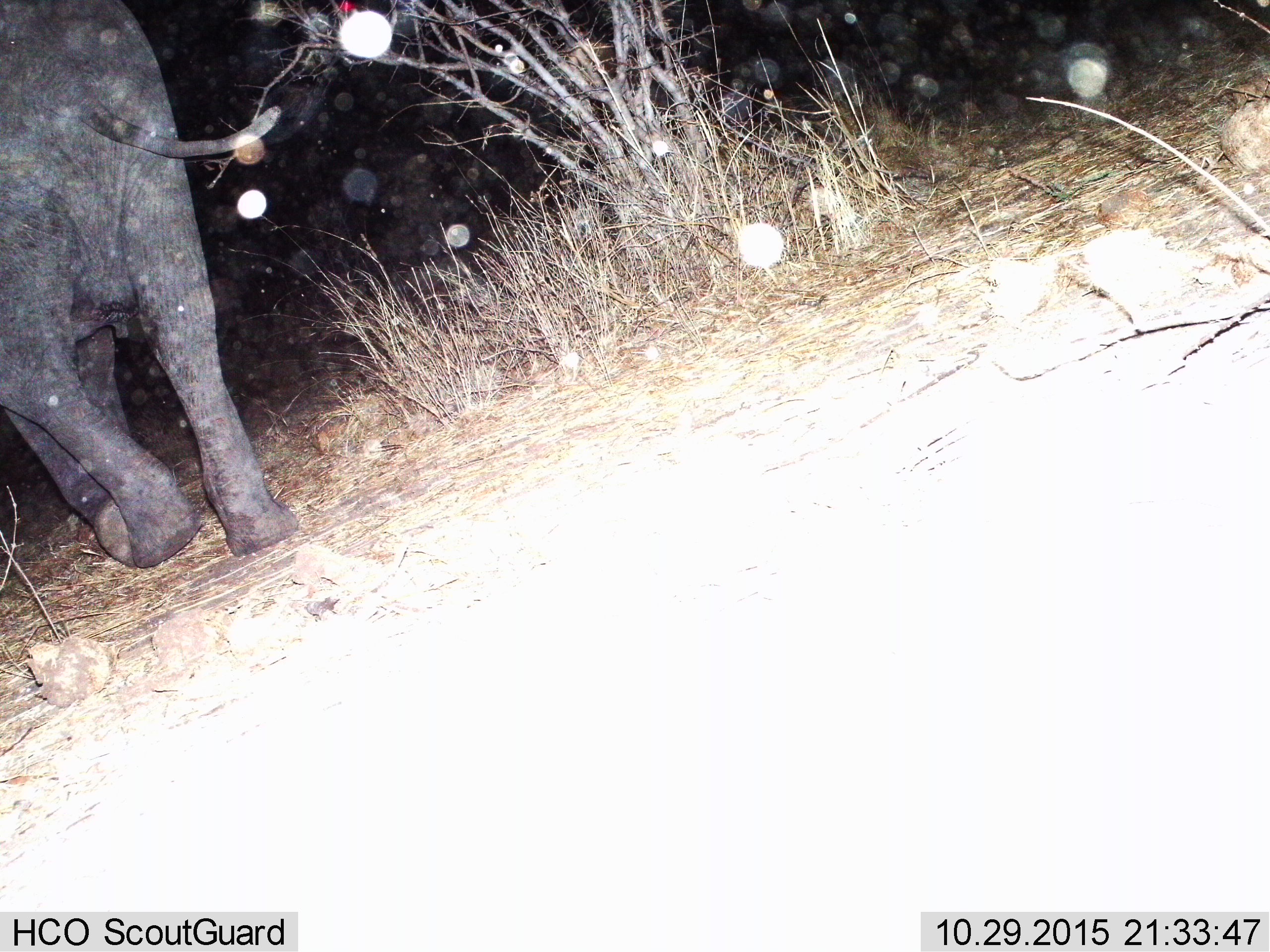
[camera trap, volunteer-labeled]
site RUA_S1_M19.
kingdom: Animalia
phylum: Chordata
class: Mammalia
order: Proboscidea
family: Elephantidae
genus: Loxodonta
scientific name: Loxodonta africana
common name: african bush elephant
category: elephant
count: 1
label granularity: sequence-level